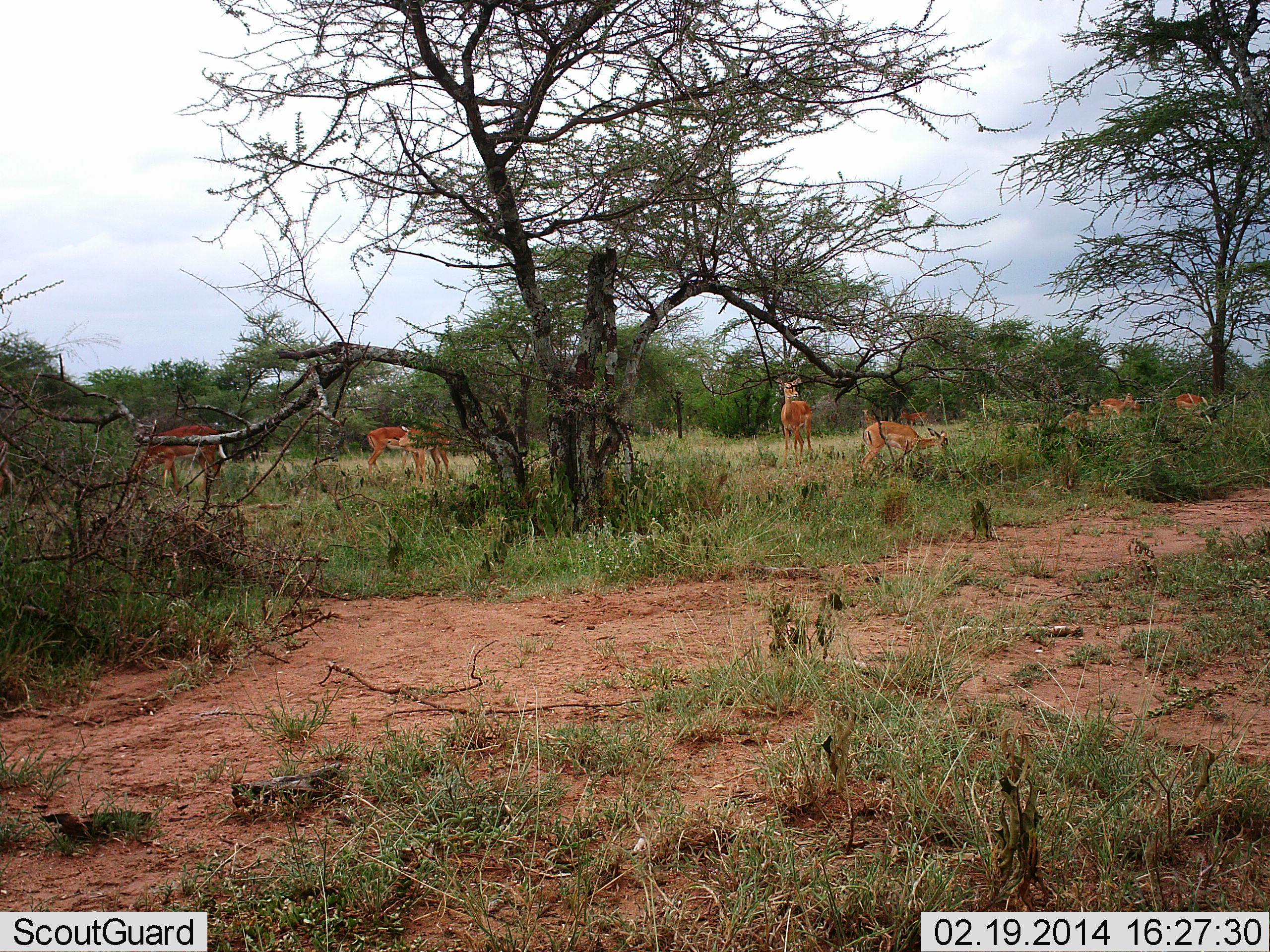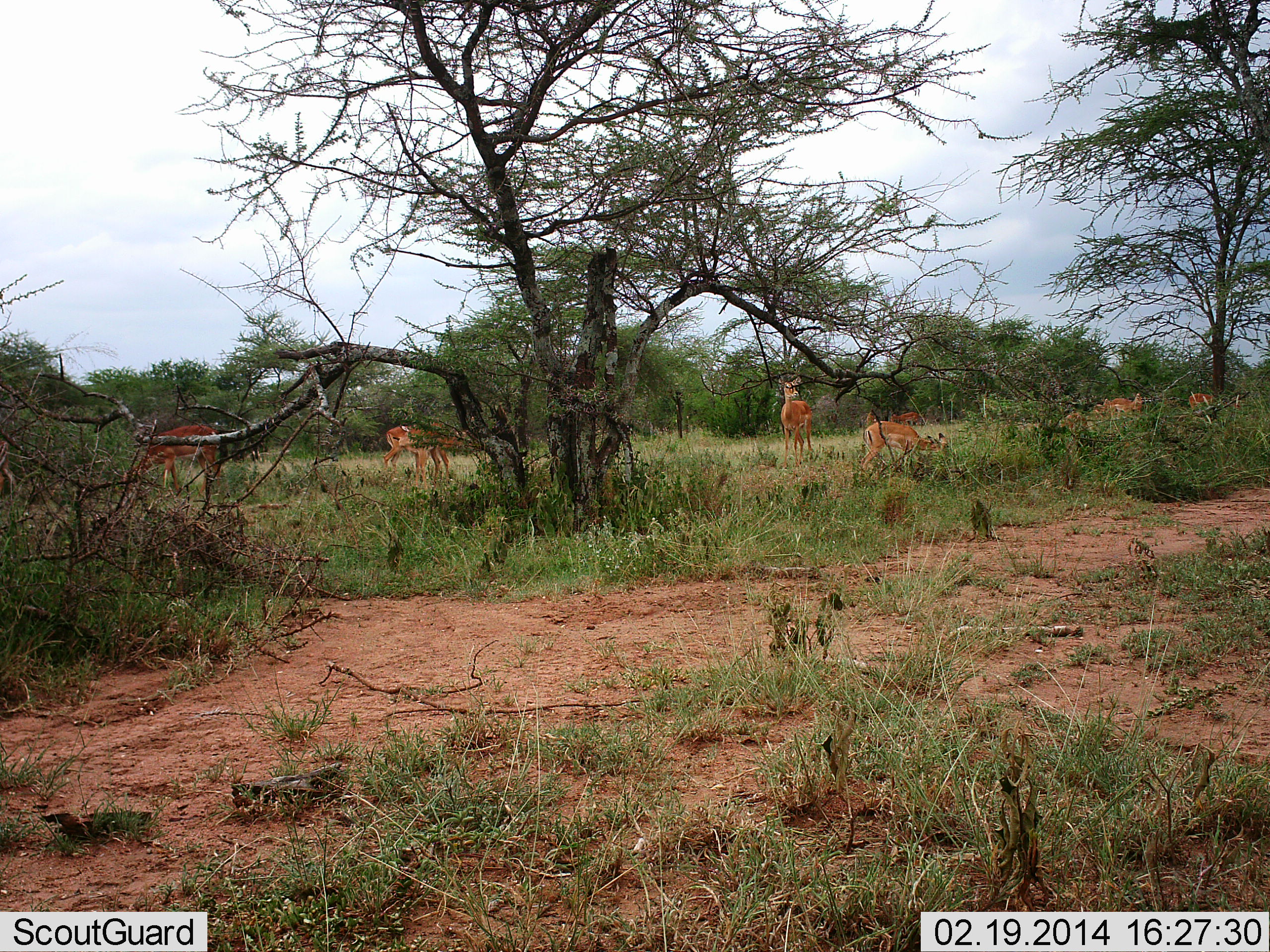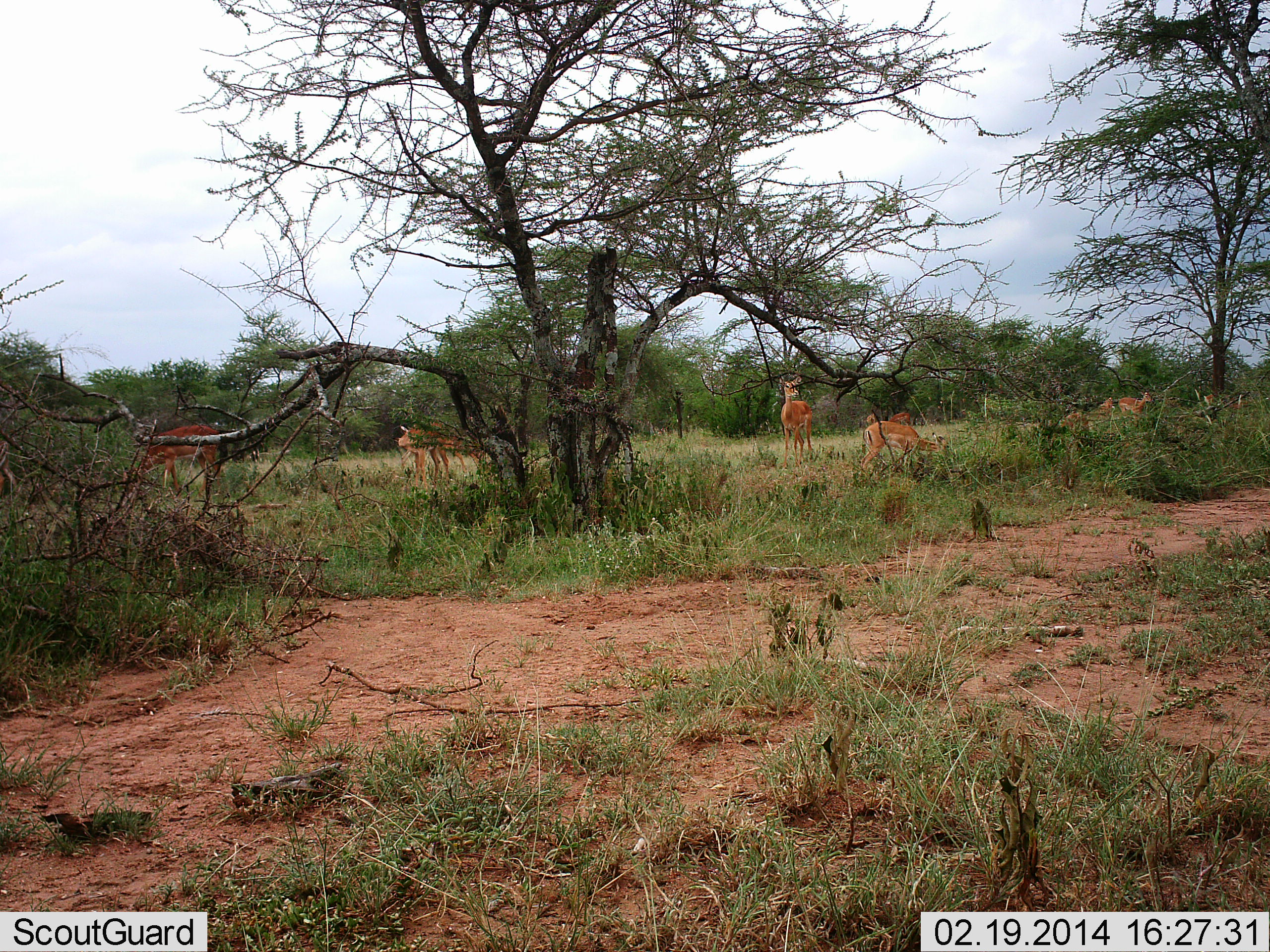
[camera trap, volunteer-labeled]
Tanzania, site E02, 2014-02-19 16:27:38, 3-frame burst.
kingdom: Animalia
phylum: Chordata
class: Mammalia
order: Artiodactyla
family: Bovidae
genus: Aepyceros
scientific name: Aepyceros melampus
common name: impala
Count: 10.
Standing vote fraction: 60%.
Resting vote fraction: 0%.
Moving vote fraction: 60%.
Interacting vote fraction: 0%.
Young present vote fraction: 0%.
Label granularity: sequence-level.